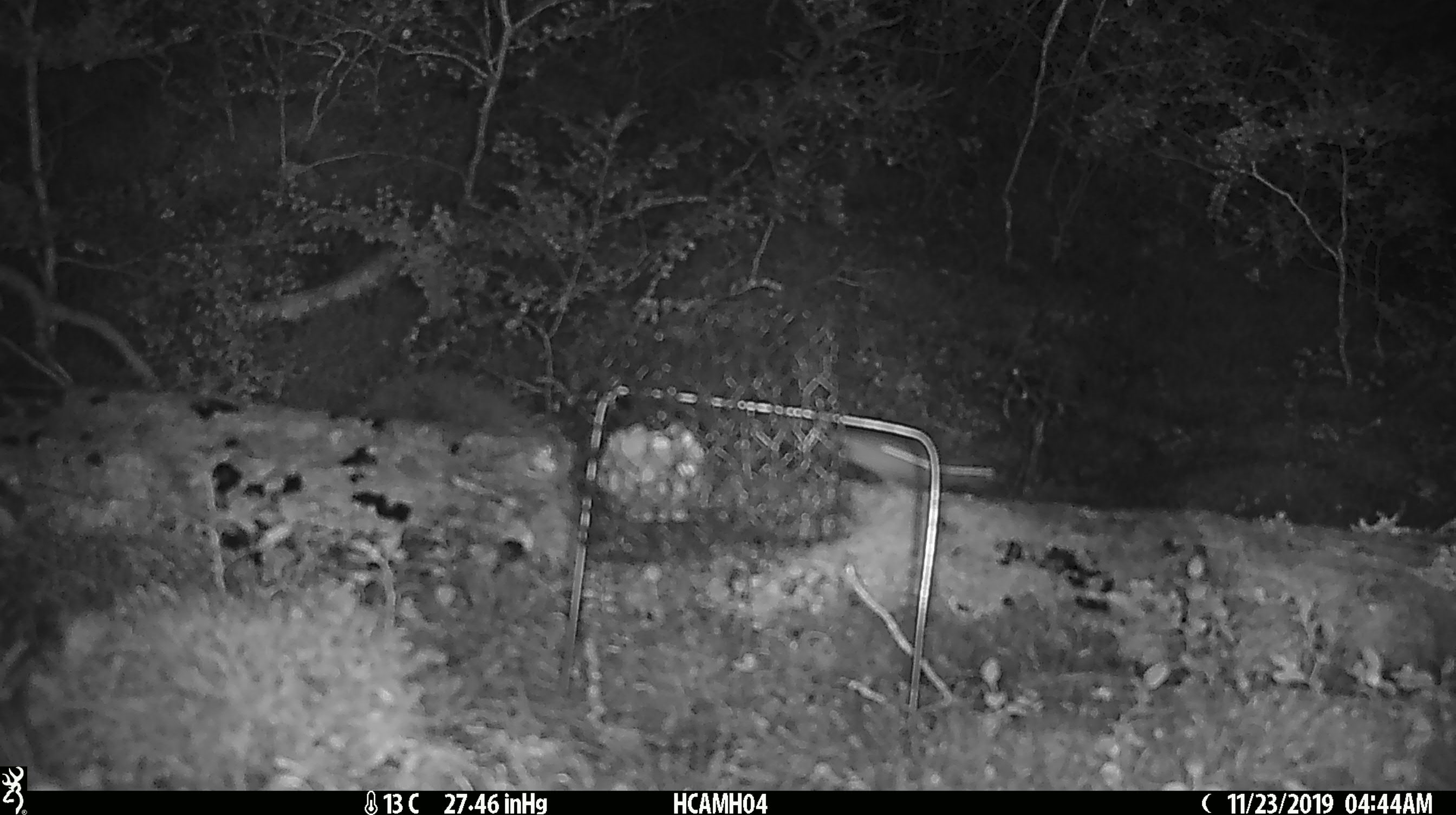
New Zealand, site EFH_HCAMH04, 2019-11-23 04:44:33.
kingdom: Animalia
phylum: Chordata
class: Mammalia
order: Rodentia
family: Muridae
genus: Mus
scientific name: Mus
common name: mouse